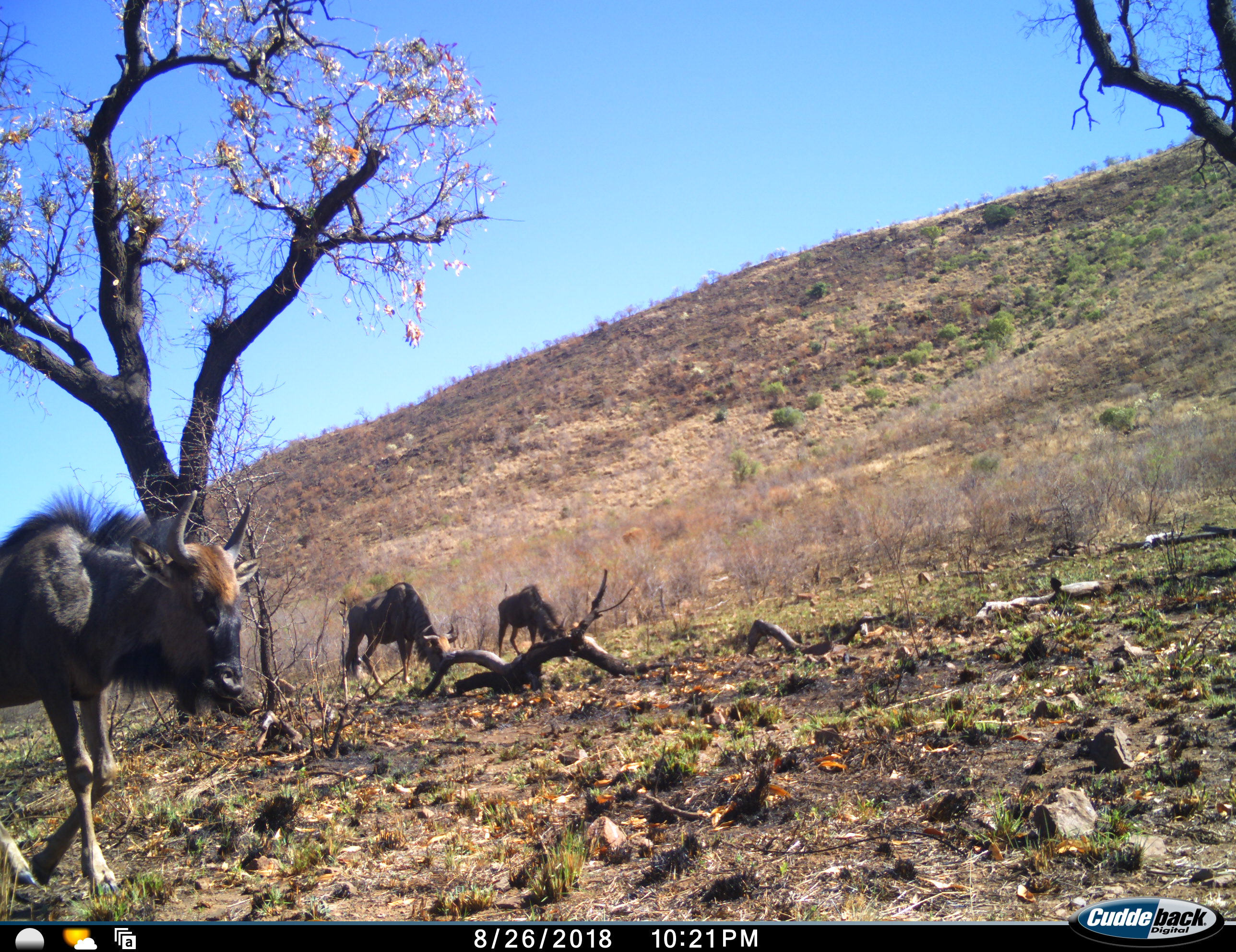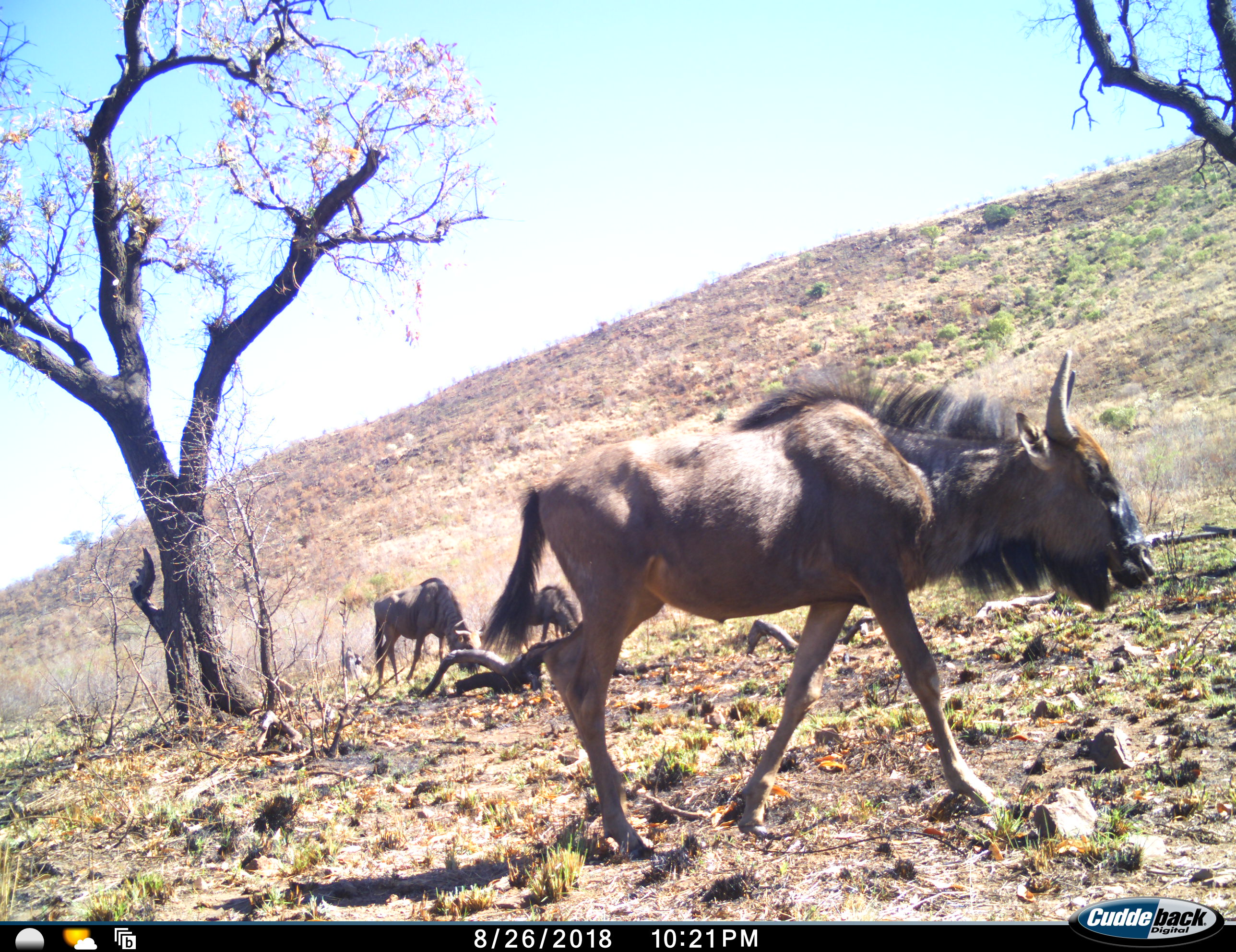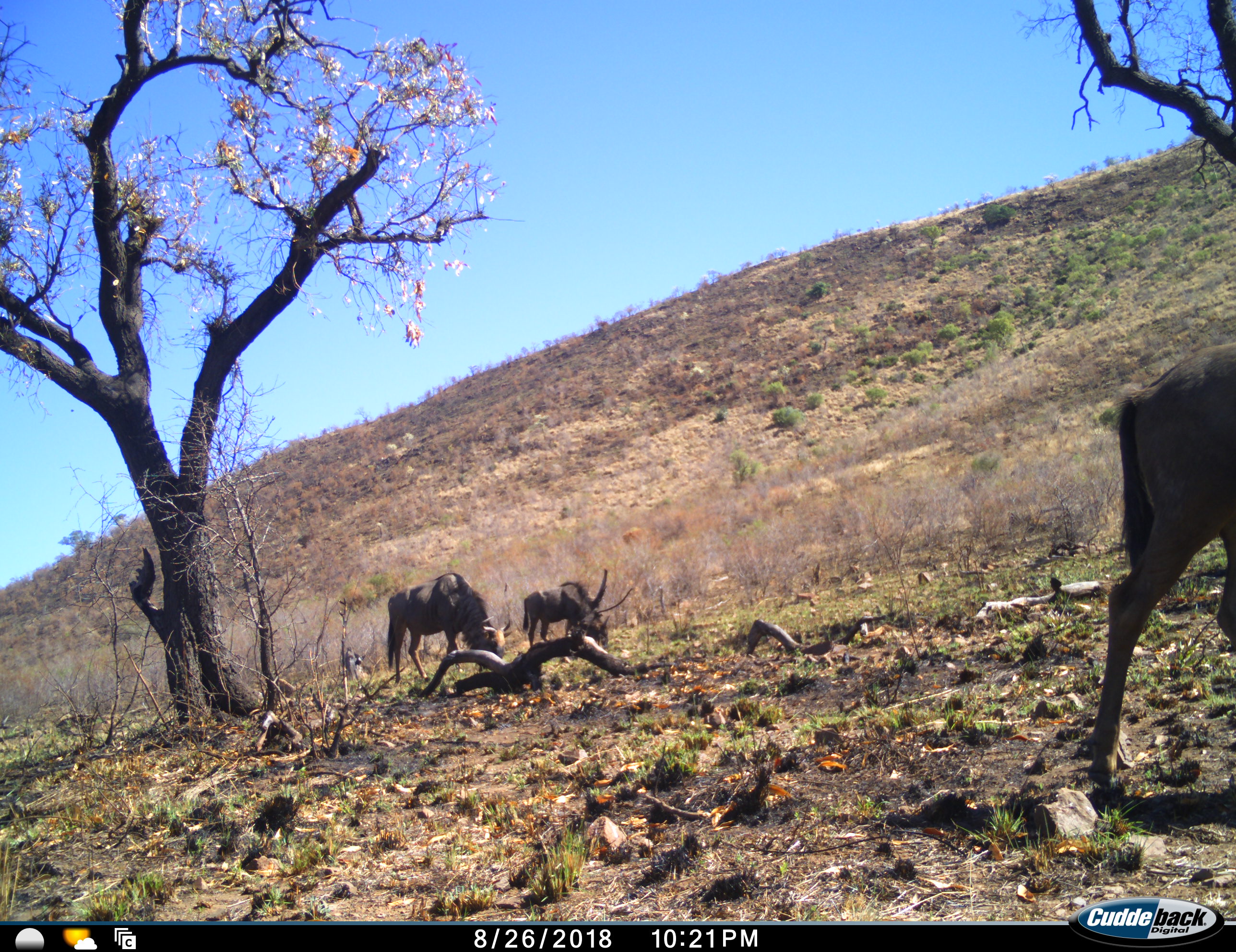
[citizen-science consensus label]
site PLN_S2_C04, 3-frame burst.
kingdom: Animalia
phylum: Chordata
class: Mammalia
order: Artiodactyla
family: Bovidae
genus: Connochaetes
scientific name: Connochaetes taurinus taurinus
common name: blue wildebeest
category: wildebeestblue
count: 3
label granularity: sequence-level